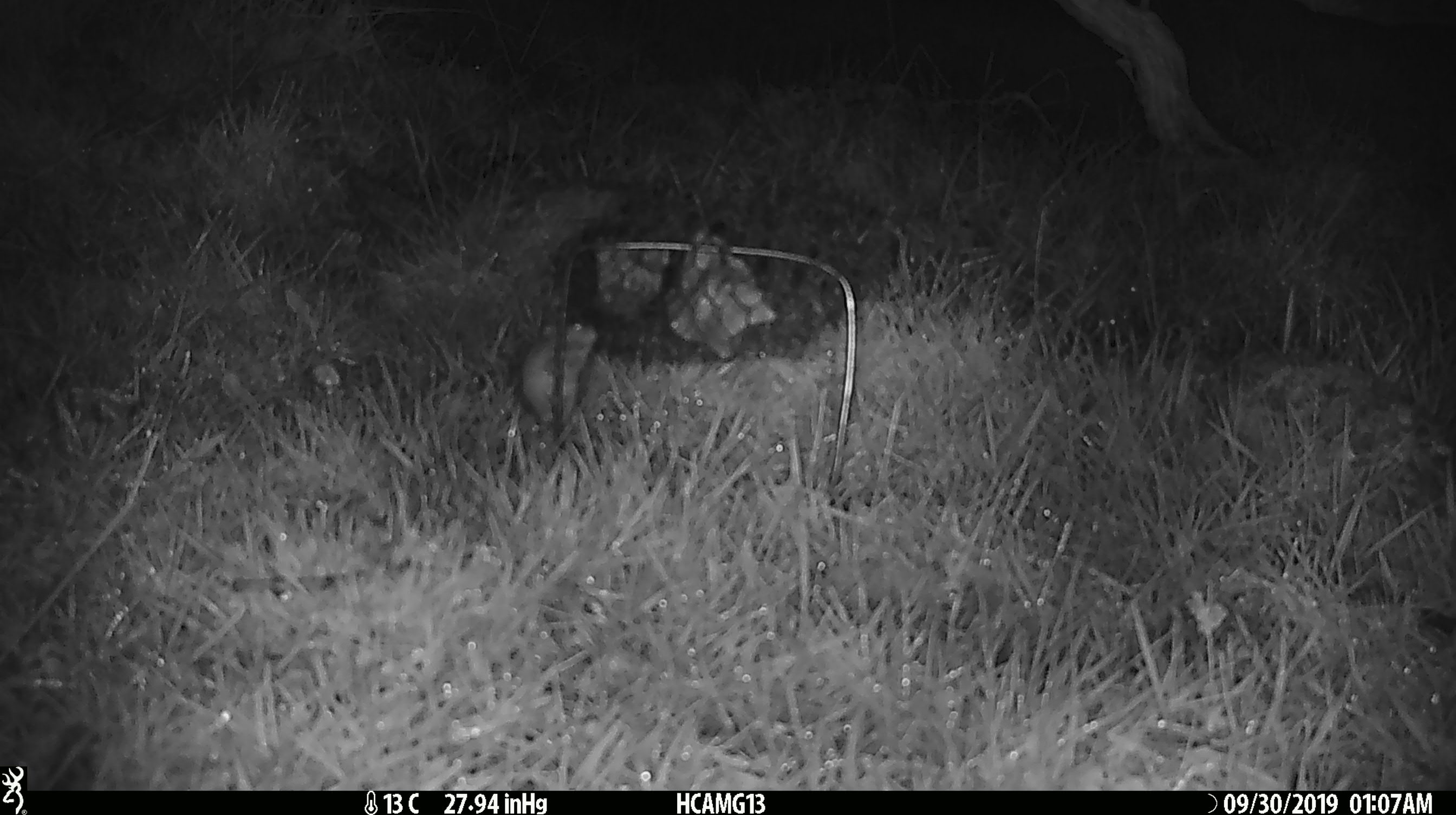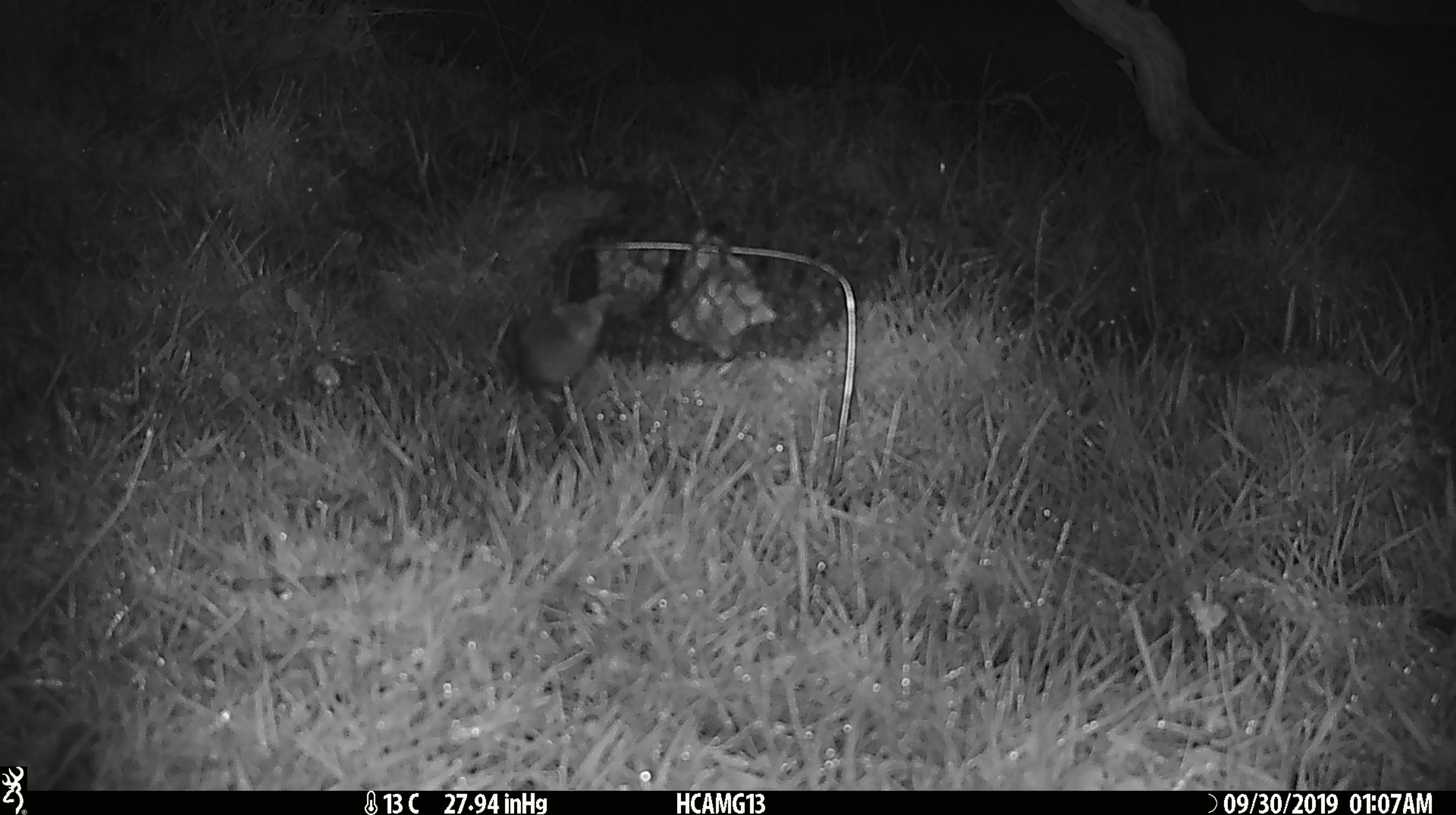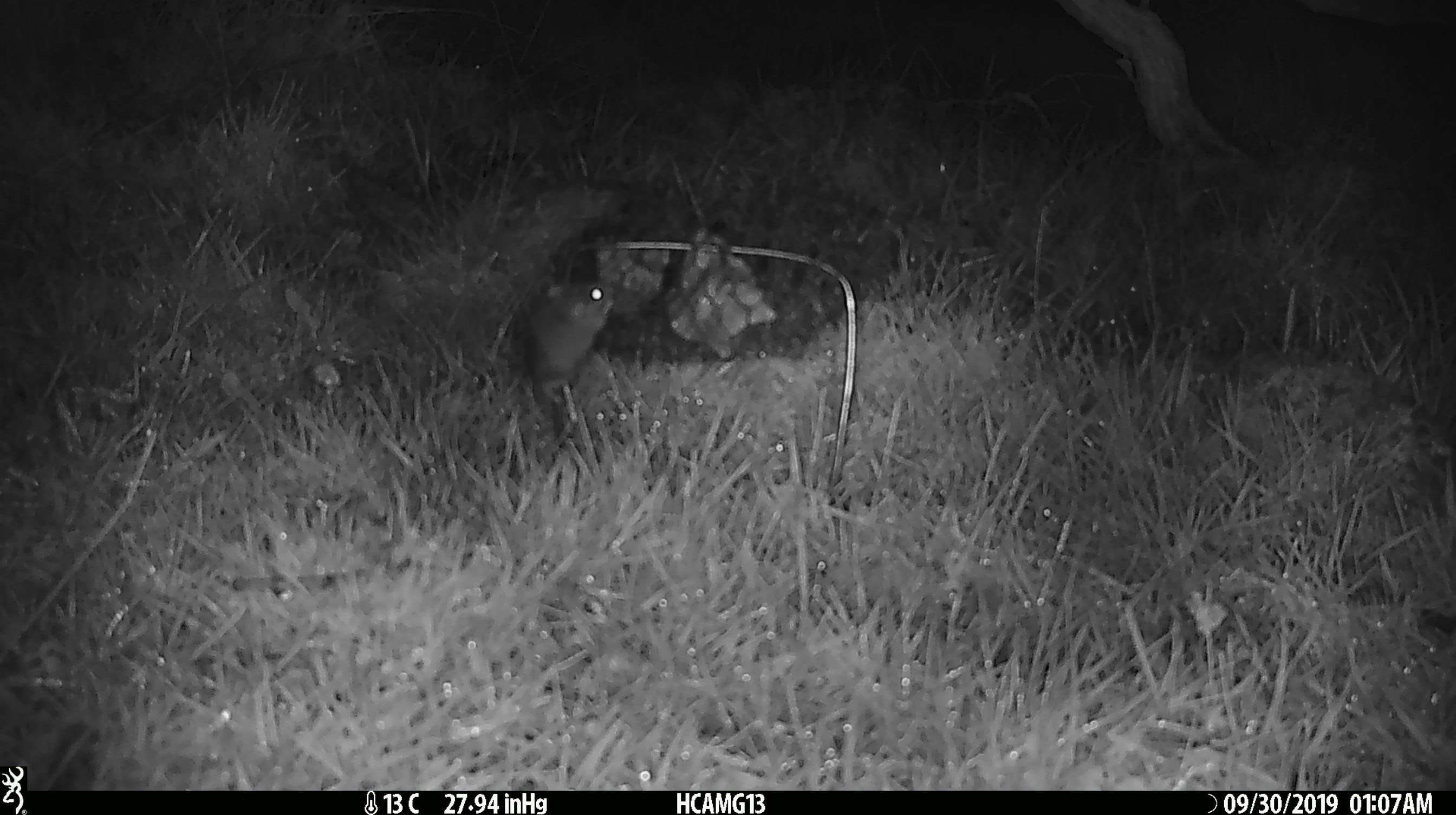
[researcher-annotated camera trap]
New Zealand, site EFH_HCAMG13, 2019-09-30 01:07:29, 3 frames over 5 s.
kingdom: Animalia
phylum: Chordata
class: Mammalia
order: Rodentia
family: Muridae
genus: Mus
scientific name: Mus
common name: mouse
Mouse (Mus).